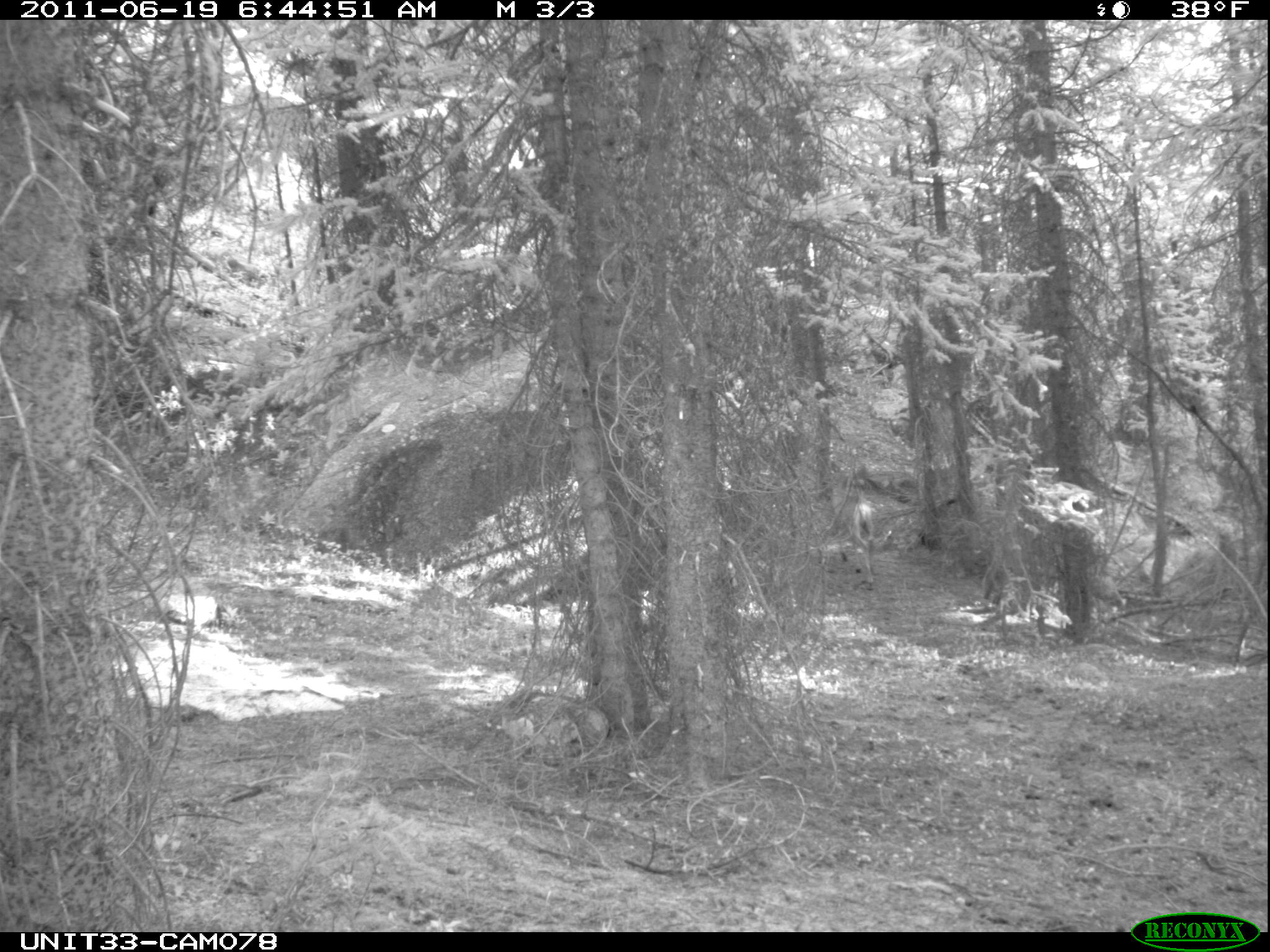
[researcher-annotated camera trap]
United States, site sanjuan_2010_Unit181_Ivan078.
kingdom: Animalia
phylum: Chordata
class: Mammalia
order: Artiodactyla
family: Cervidae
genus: Odocoileus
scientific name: Odocoileus hemionus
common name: mule deer